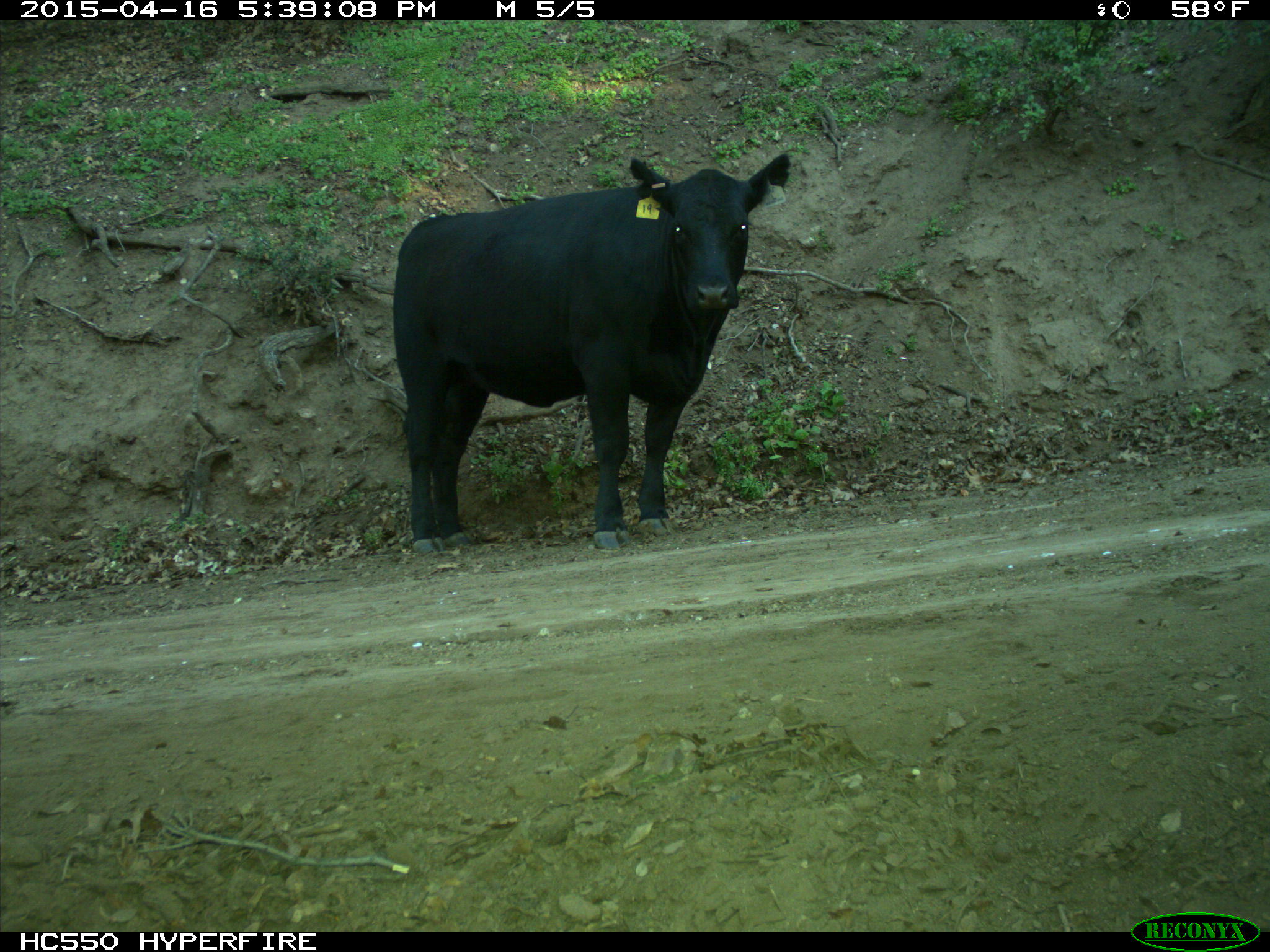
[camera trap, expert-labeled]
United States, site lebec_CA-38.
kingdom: Animalia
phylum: Chordata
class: Mammalia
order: Artiodactyla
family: Bovidae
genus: Bos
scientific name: Bos taurus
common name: domestic cow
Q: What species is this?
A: Bos taurus (domestic cow).